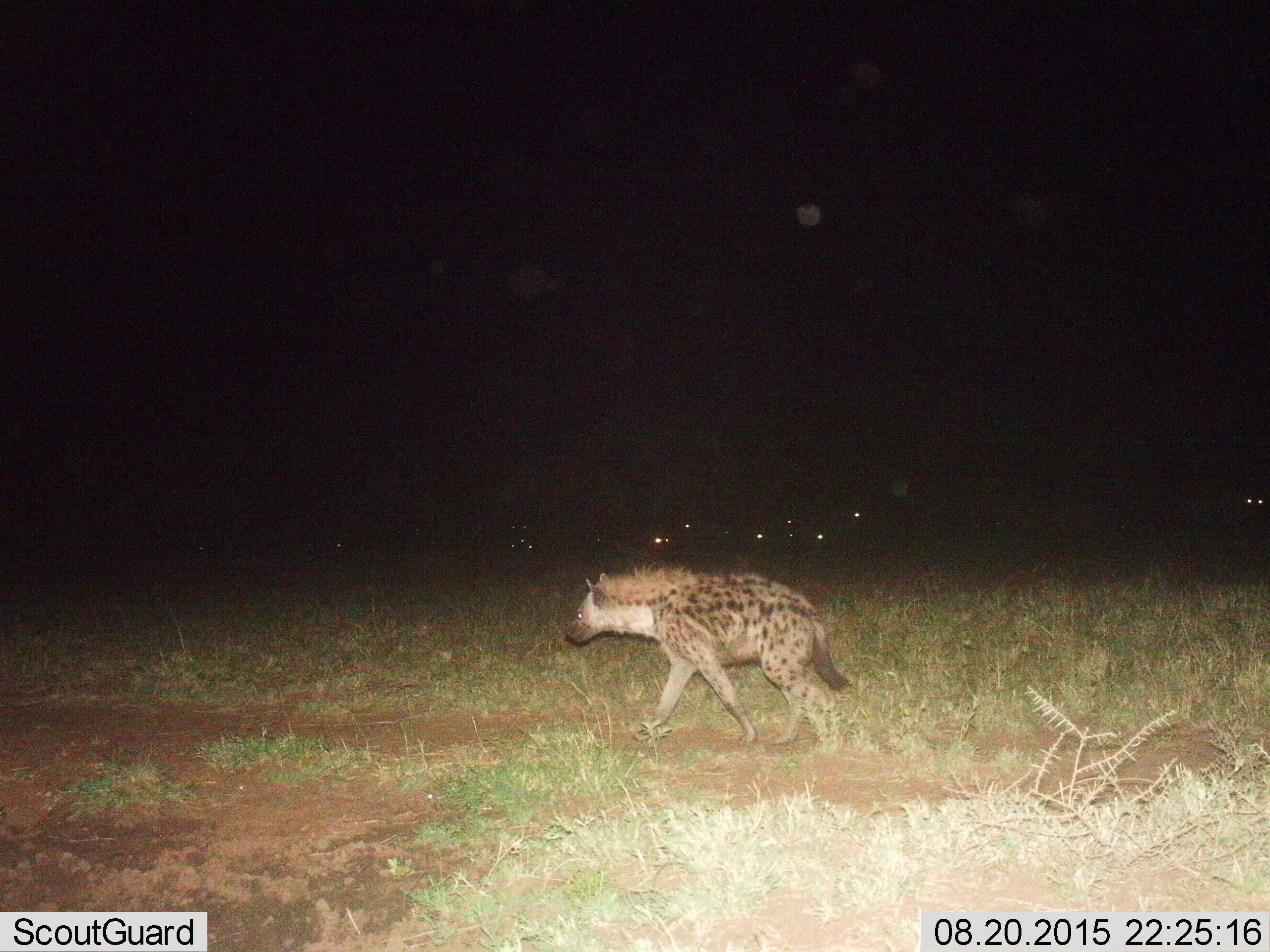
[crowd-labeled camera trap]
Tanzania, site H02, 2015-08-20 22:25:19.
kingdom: Animalia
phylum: Chordata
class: Mammalia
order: Carnivora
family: Hyaenidae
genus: Crocuta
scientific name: Crocuta crocuta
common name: spotted hyena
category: hyenaspotted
Hyenaspotted (spotted hyena) (Crocuta crocuta), count 1. Behavior (volunteer vote fractions): standing 20%, resting 0%, moving 90%, interacting 0%. Young present (vote fraction): 0%. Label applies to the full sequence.